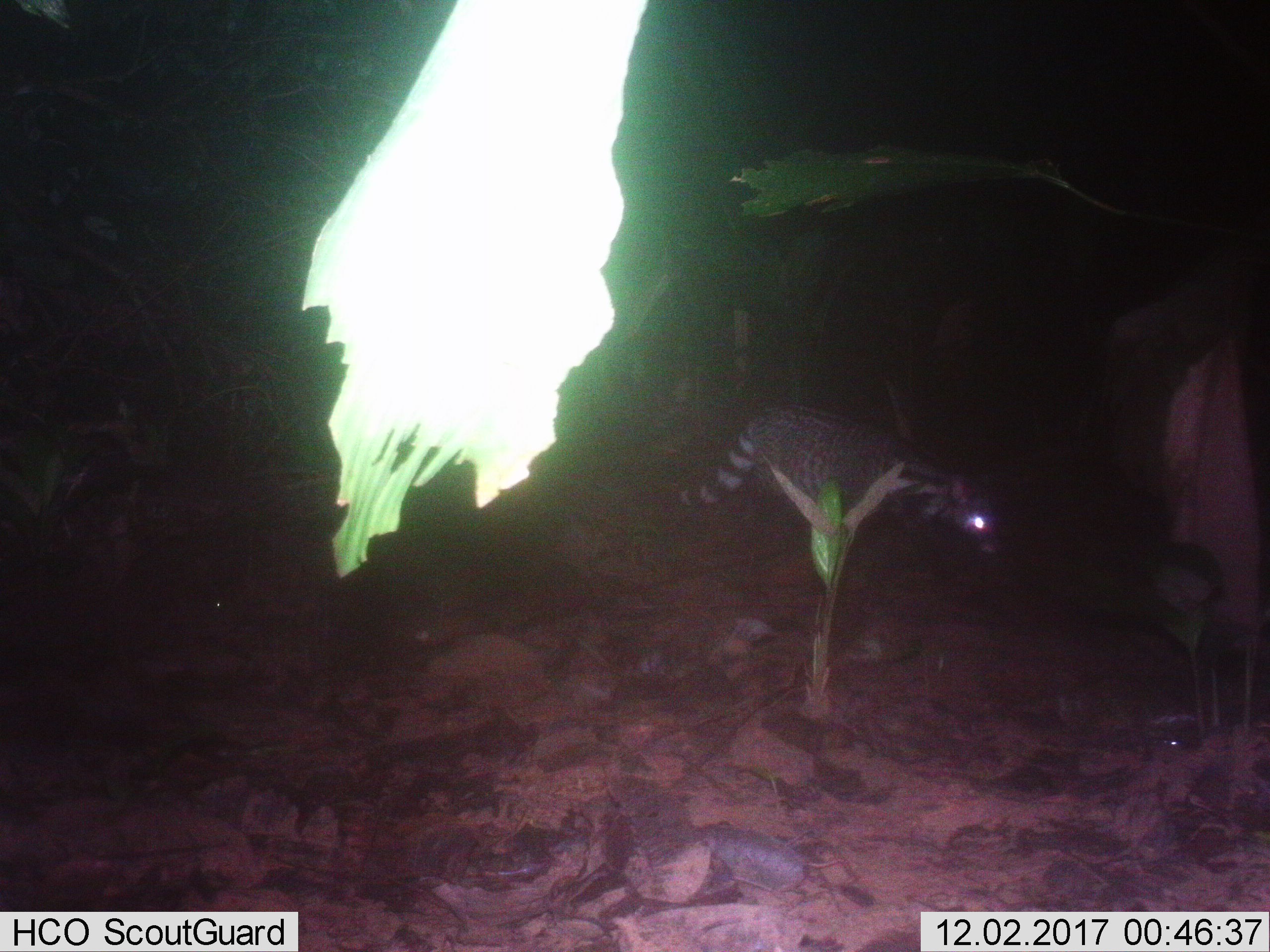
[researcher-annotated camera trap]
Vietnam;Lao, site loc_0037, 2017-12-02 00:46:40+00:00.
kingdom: Animalia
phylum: Chordata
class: Mammalia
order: Carnivora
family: Viverridae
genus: Viverra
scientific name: Viverra zibetha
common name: large indian civet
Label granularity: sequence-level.